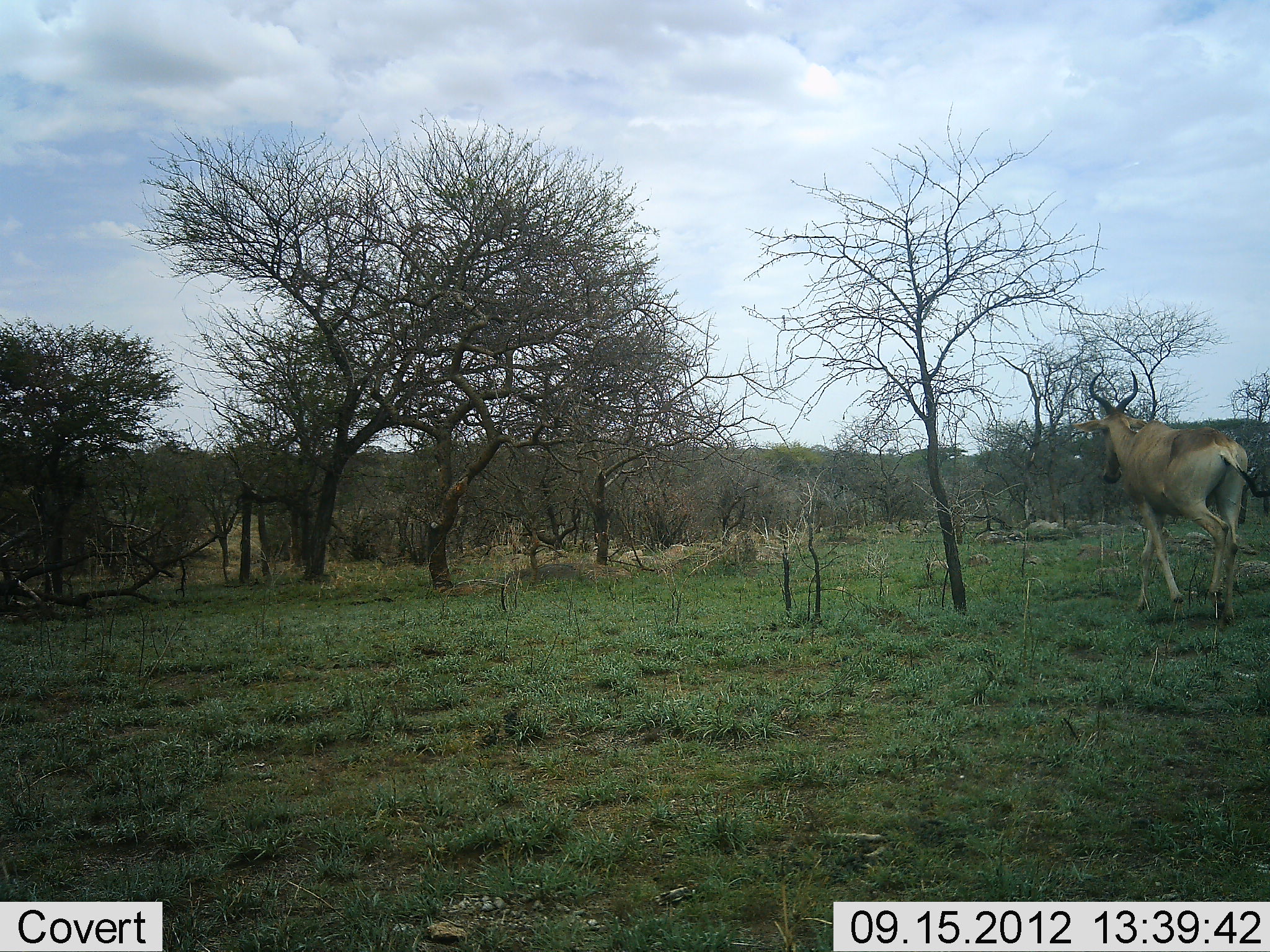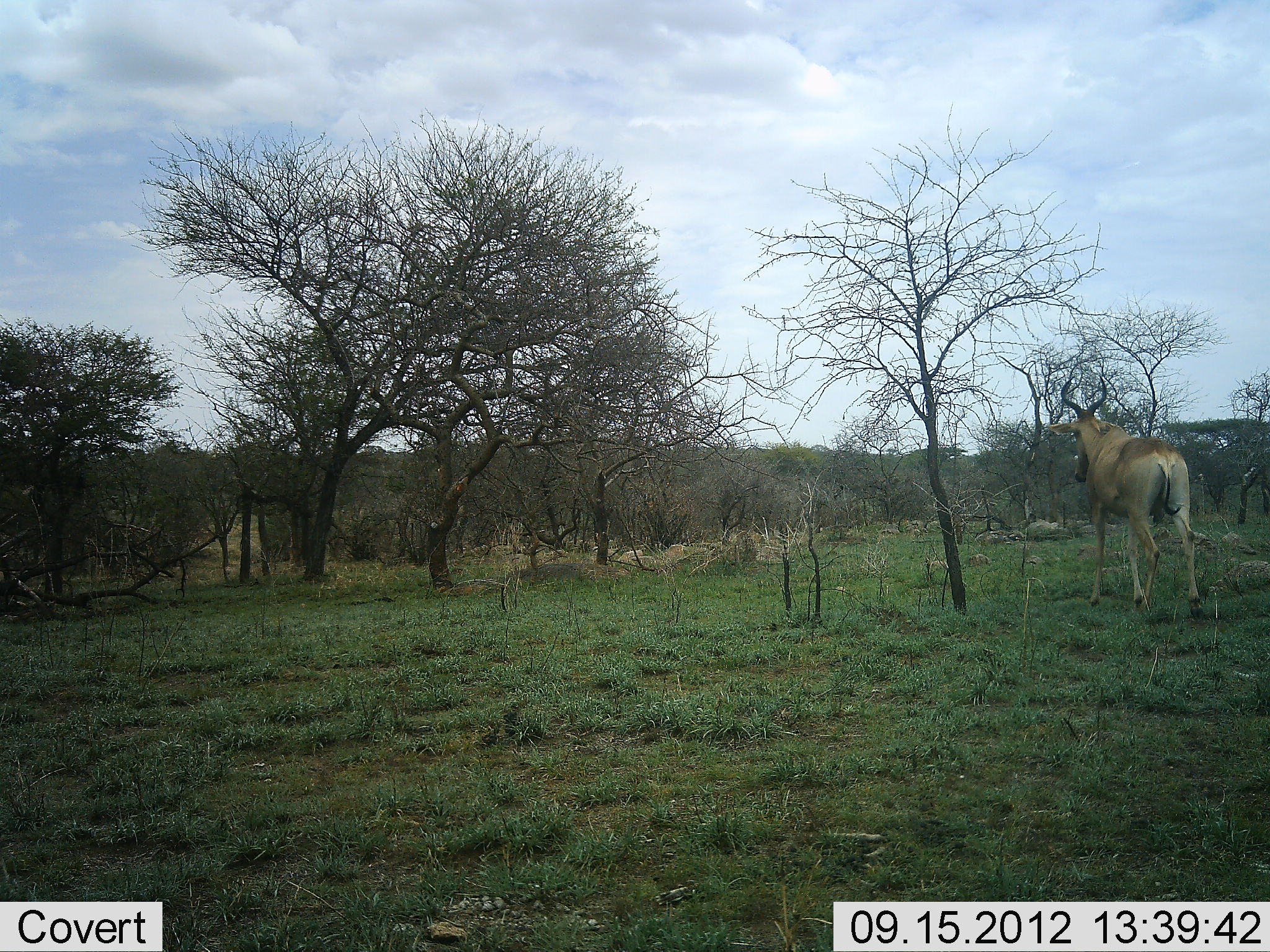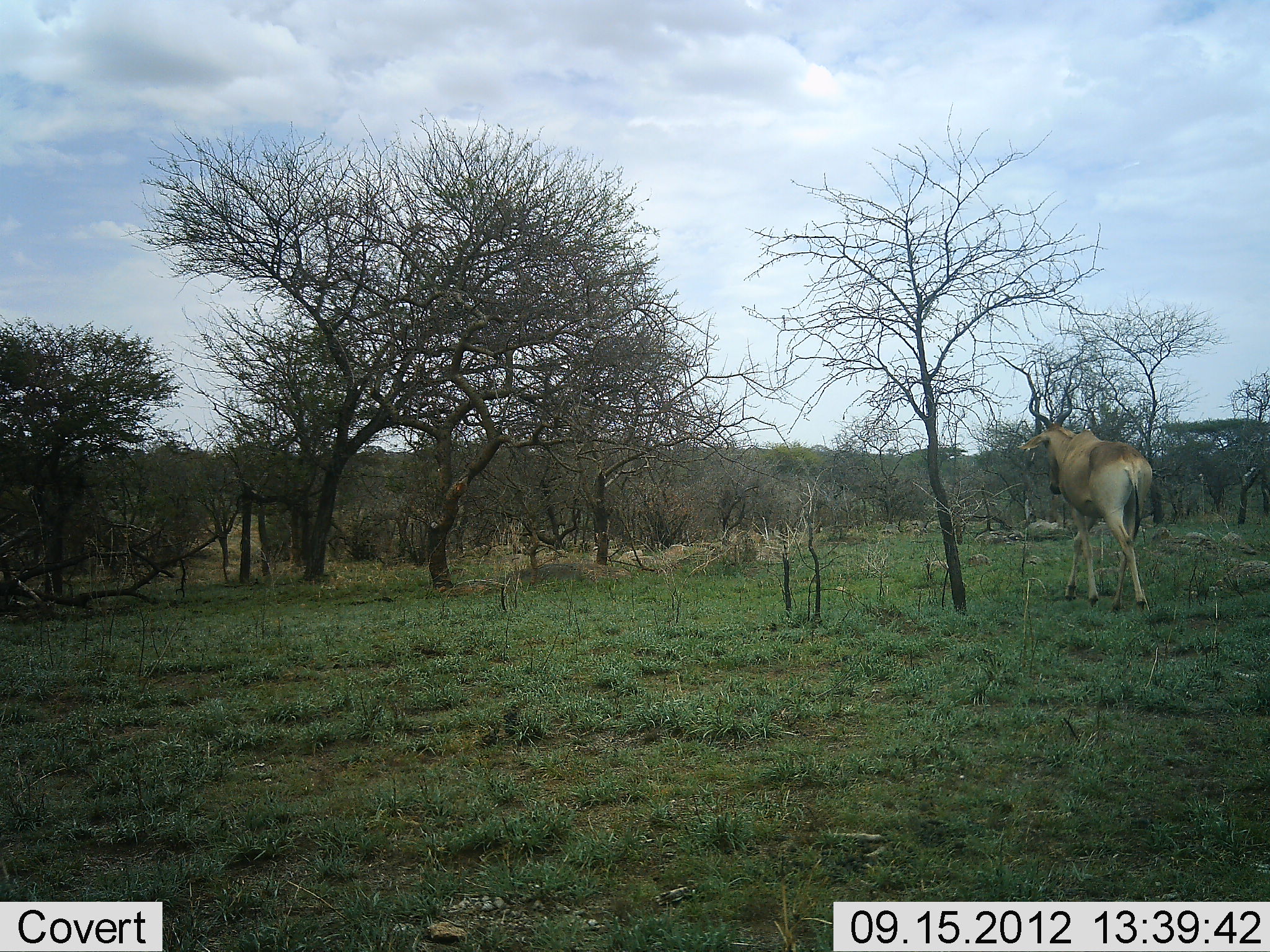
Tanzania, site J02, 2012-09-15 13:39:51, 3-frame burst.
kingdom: Animalia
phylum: Chordata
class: Mammalia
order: Artiodactyla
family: Bovidae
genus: Alcelaphus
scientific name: Alcelaphus buselaphus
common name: hartebeest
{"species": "hartebeest (Alcelaphus buselaphus)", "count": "1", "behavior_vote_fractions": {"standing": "0%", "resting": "0%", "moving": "100%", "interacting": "0%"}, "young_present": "0%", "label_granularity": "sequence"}